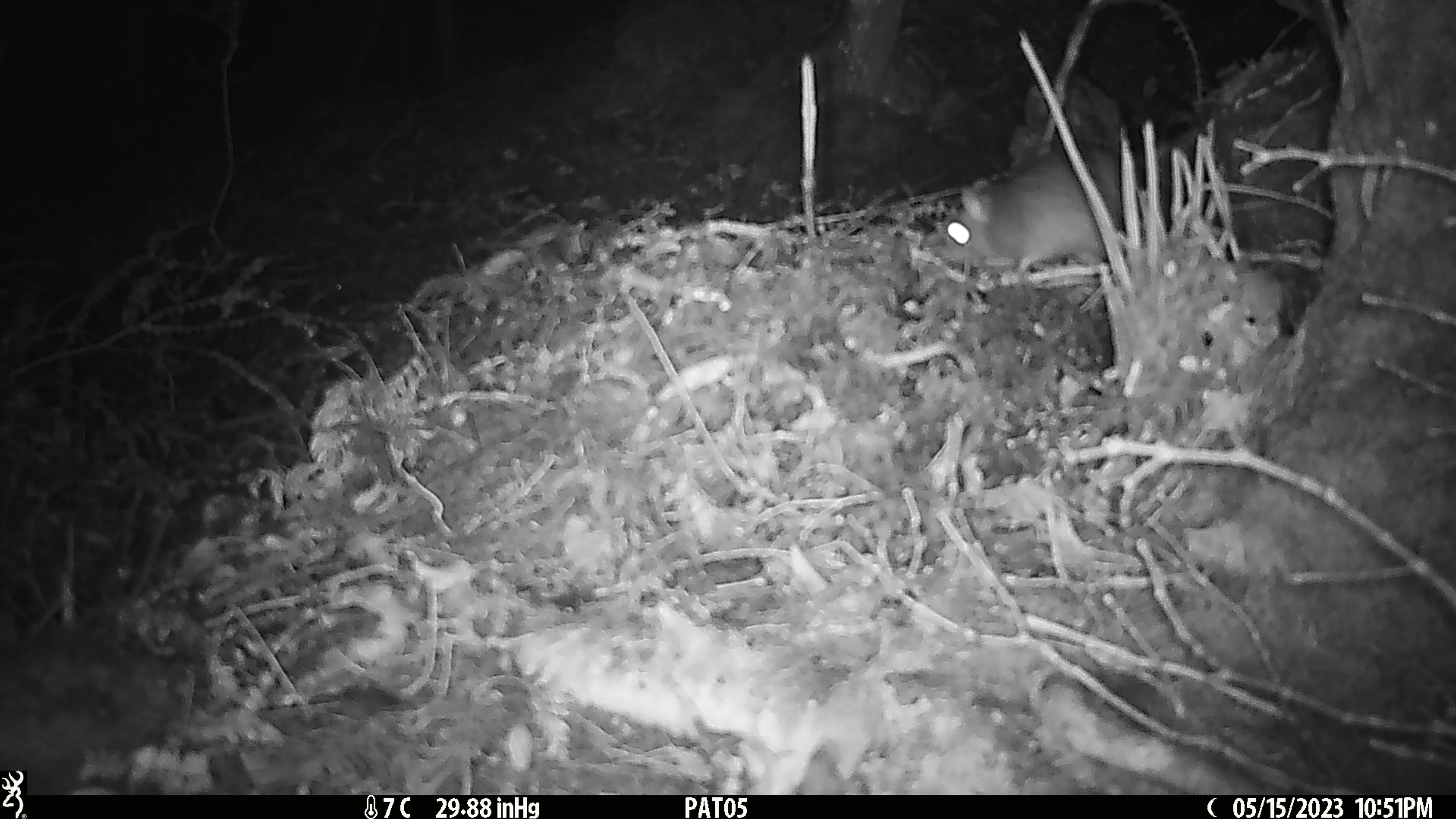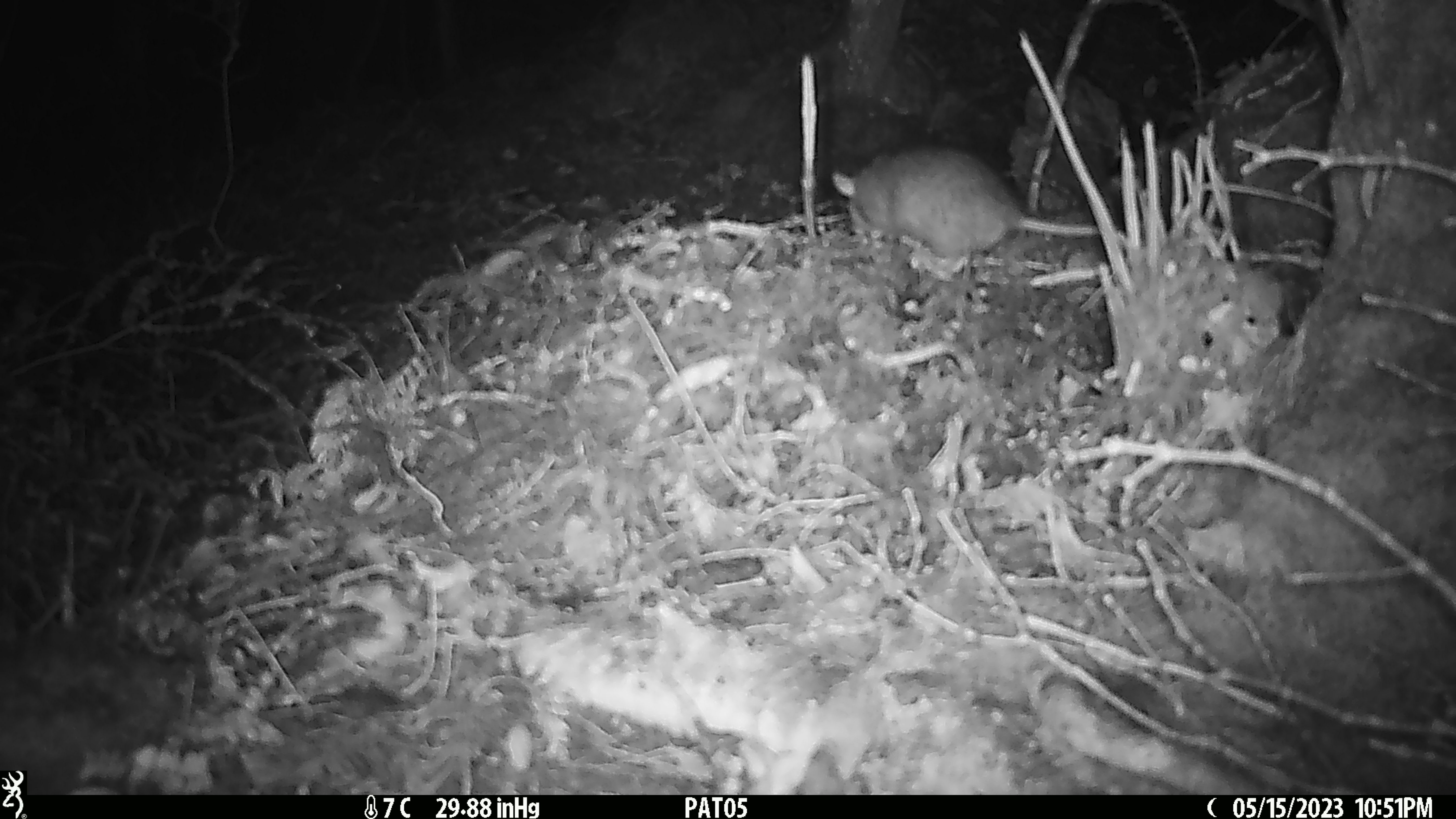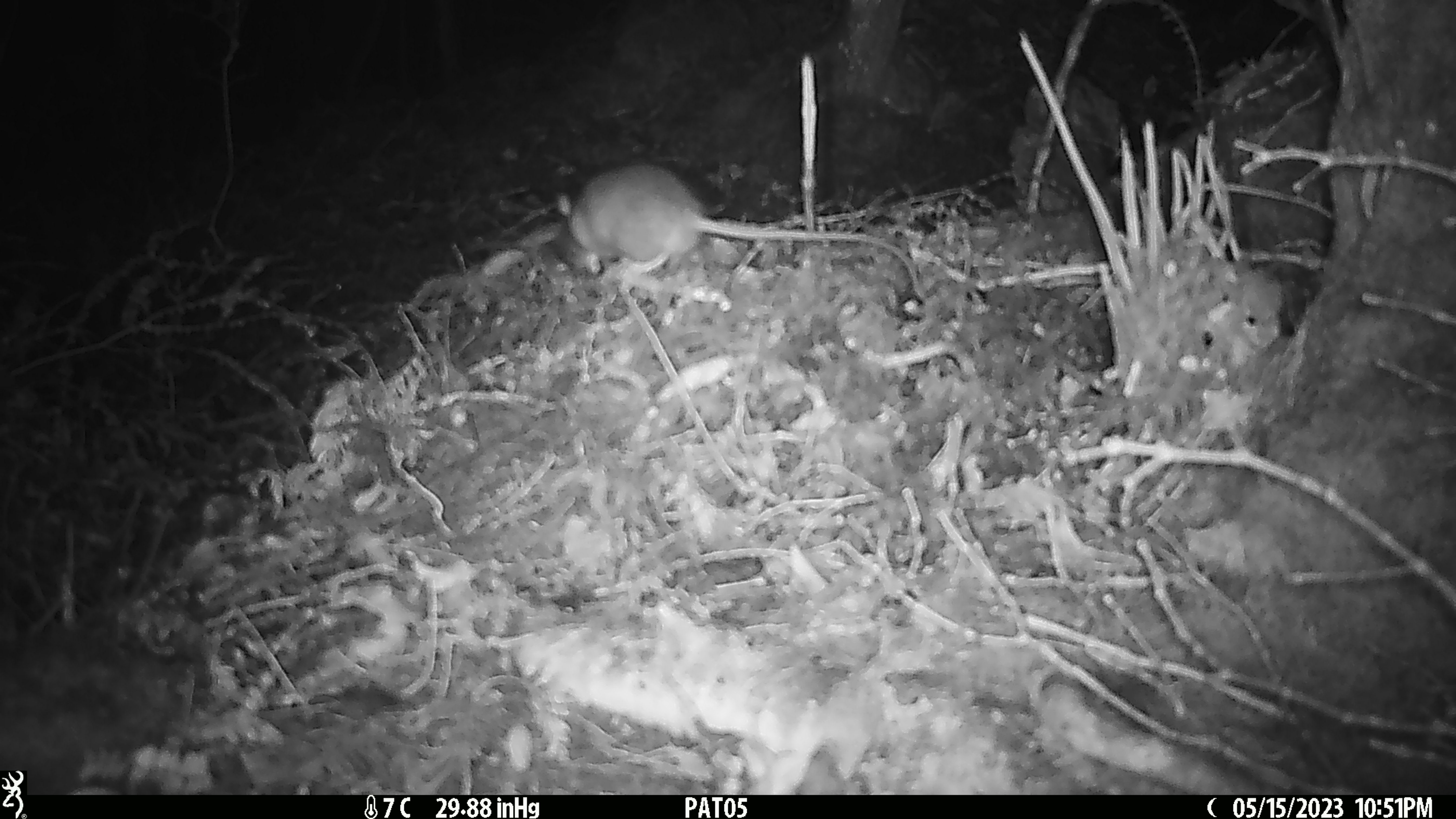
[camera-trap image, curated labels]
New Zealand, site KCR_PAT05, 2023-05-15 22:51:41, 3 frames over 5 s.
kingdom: Animalia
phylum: Chordata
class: Mammalia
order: Rodentia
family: Muridae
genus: Rattus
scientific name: Rattus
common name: rat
Rat (Rattus).